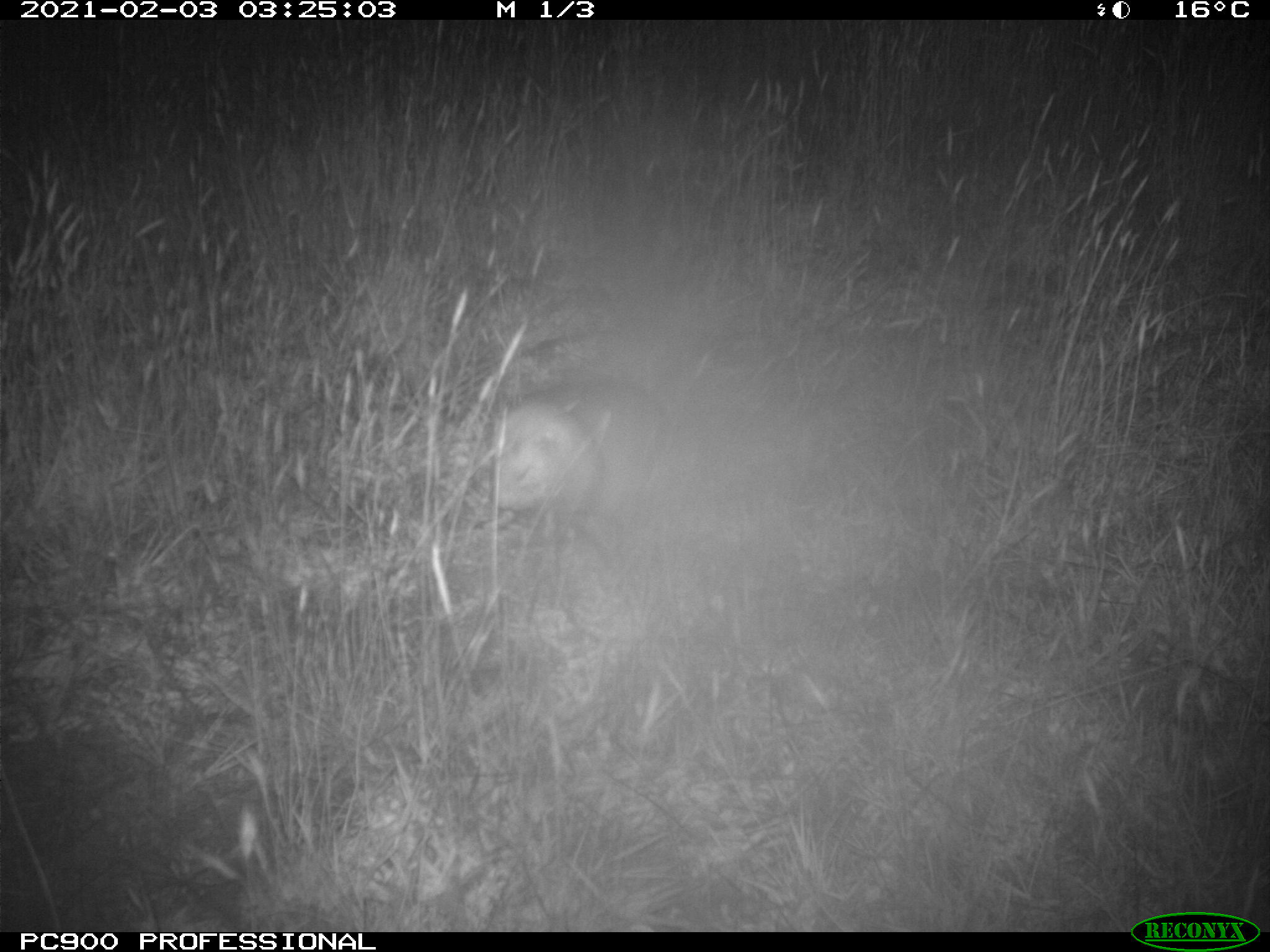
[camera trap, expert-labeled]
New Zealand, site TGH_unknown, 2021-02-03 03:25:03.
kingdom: Animalia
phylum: Chordata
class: Mammalia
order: Carnivora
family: Mustelidae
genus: Mustela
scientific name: Mustela furo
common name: ferret